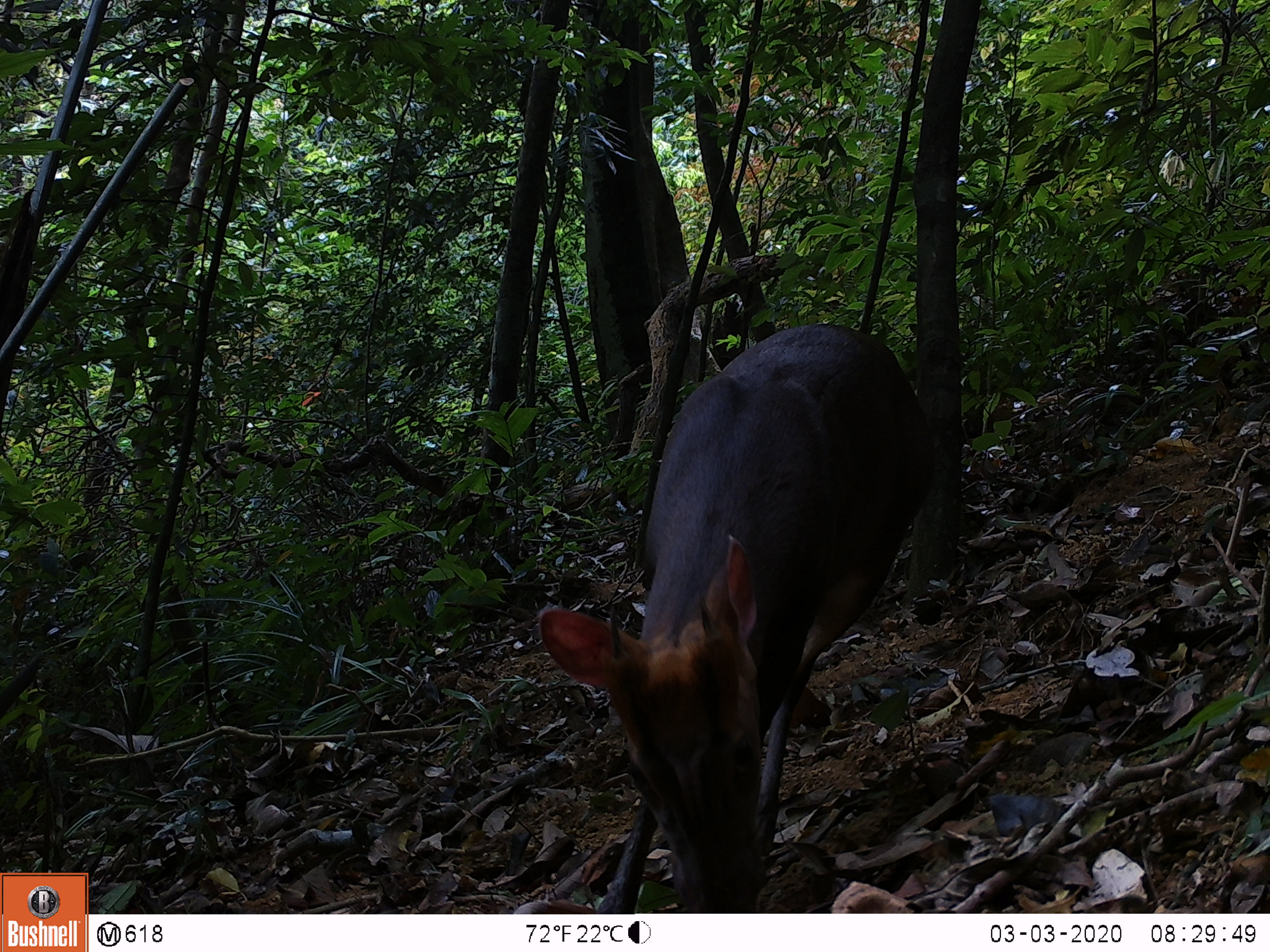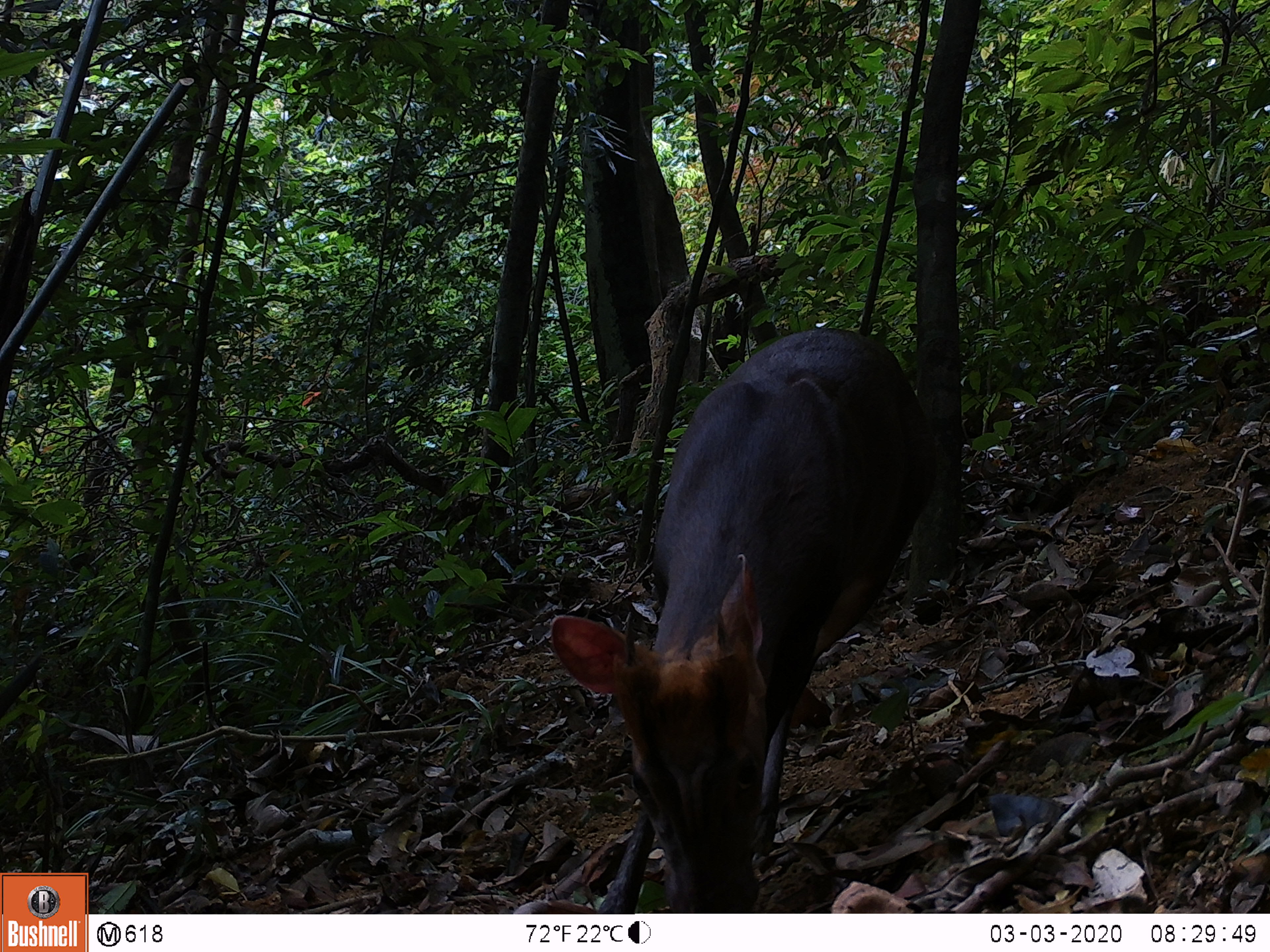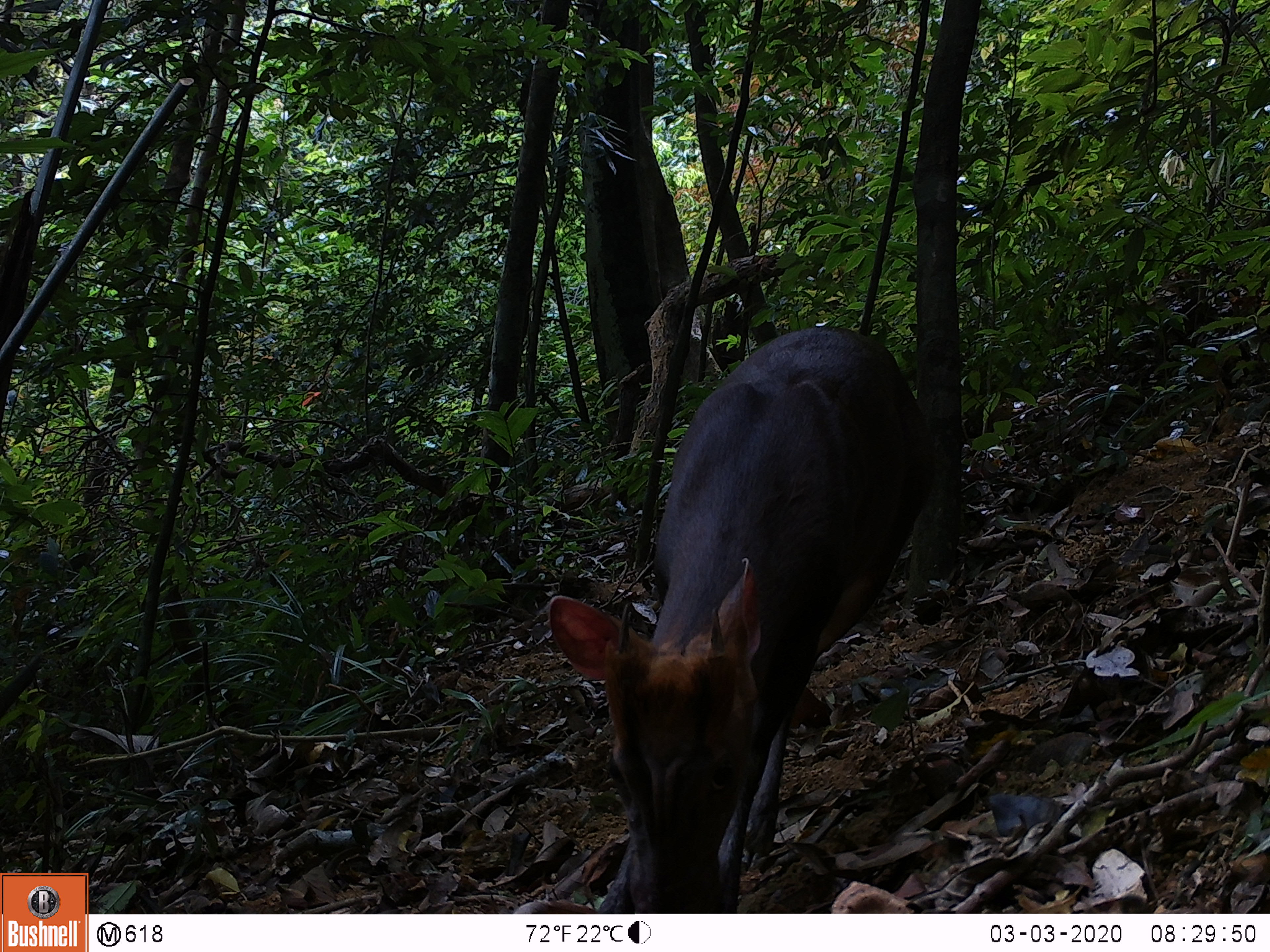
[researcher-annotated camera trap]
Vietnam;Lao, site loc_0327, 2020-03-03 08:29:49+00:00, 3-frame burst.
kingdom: Animalia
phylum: Chordata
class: Mammalia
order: Artiodactyla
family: Cervidae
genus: Muntiacus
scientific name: Muntiacus rooseveltorum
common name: roosevelt's muntjac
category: roosevelts muntjac group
Roosevelts muntjac group (roosevelt's muntjac) (Muntiacus rooseveltorum). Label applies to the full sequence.